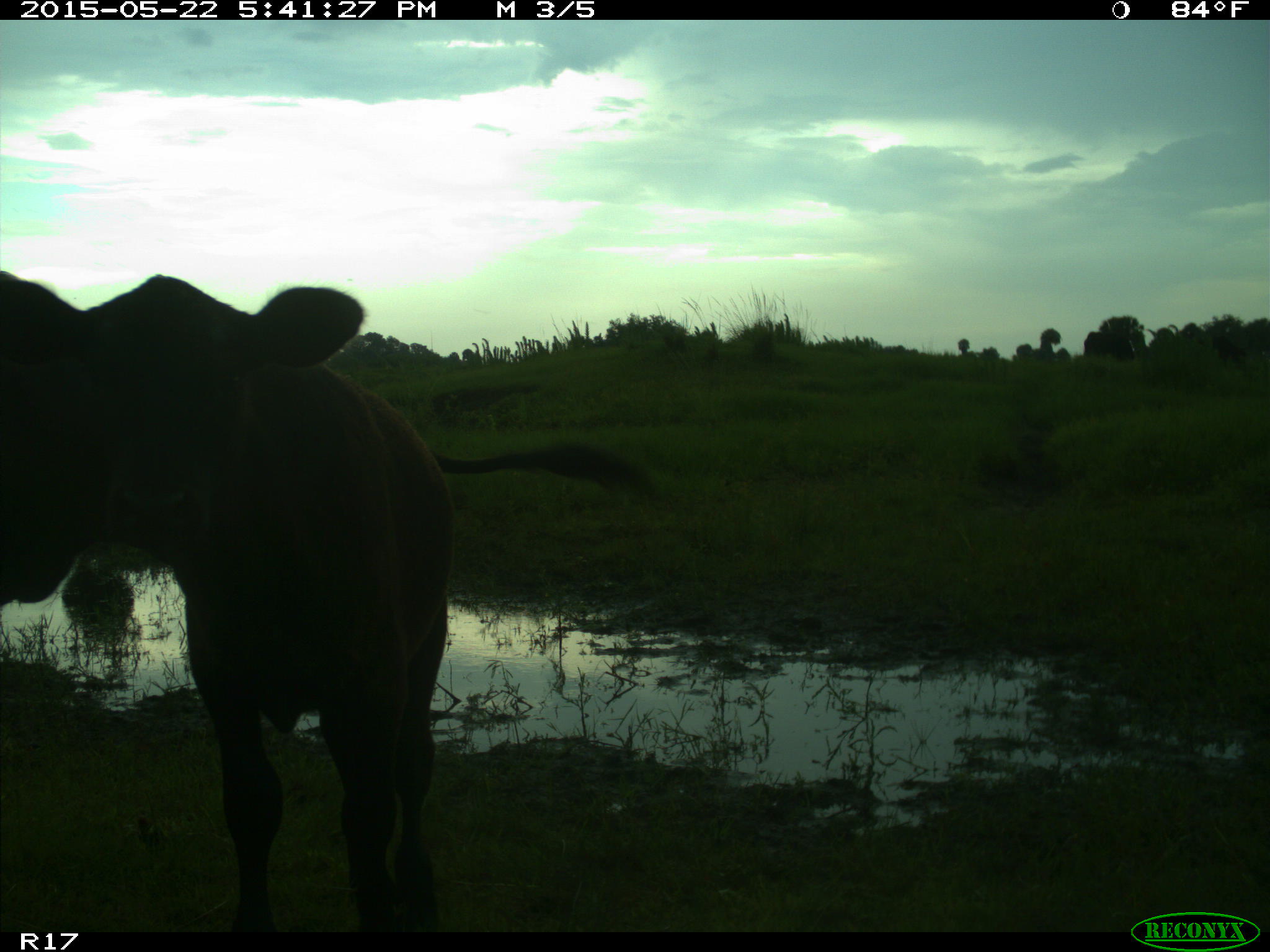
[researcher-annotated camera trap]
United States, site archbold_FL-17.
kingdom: Animalia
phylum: Chordata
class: Mammalia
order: Artiodactyla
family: Bovidae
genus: Bos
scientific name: Bos taurus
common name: domestic cow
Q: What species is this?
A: Bos taurus (domestic cow).